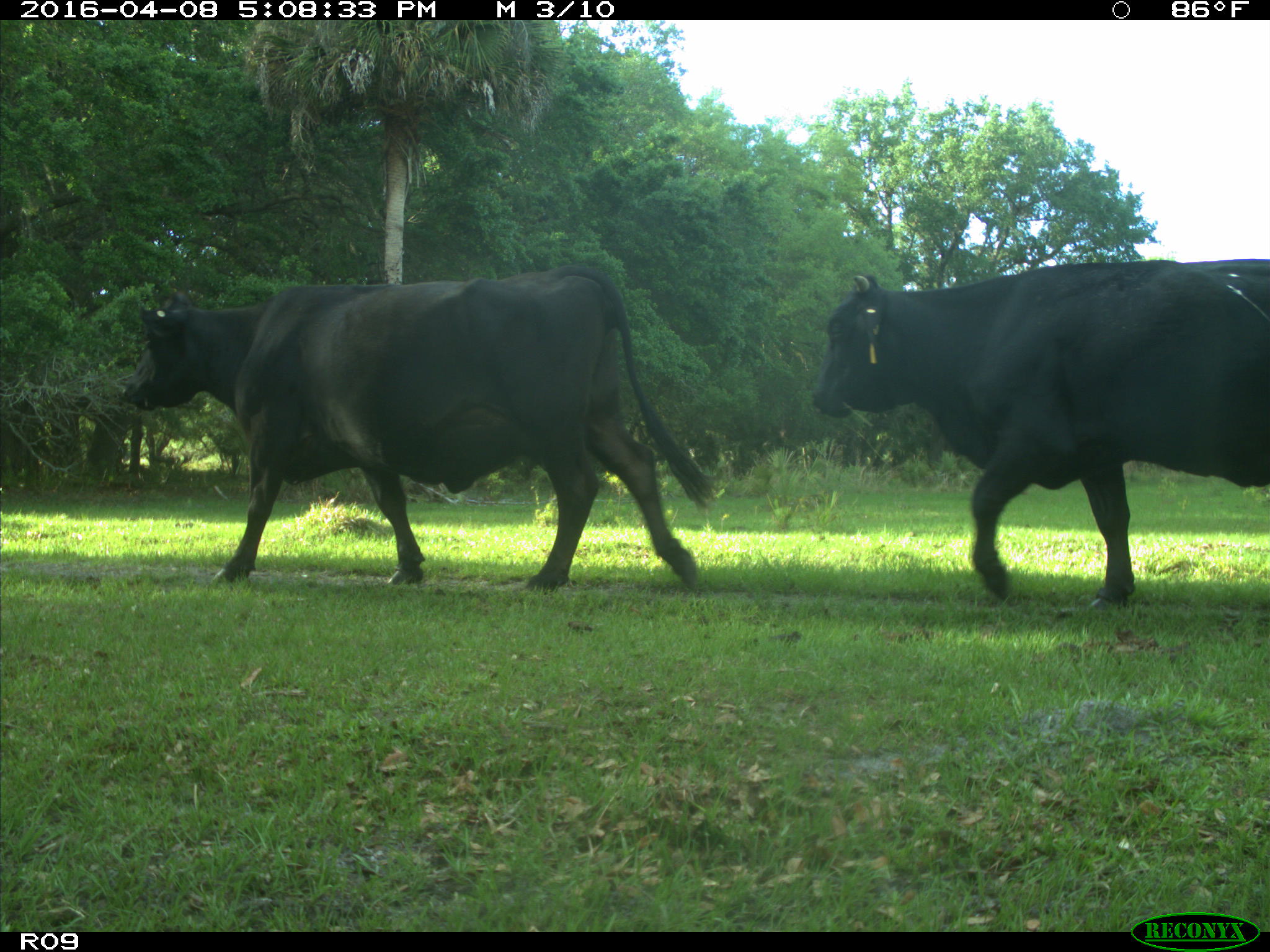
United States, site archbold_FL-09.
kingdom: Animalia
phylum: Chordata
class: Mammalia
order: Artiodactyla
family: Bovidae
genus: Bos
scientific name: Bos taurus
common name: domestic cow